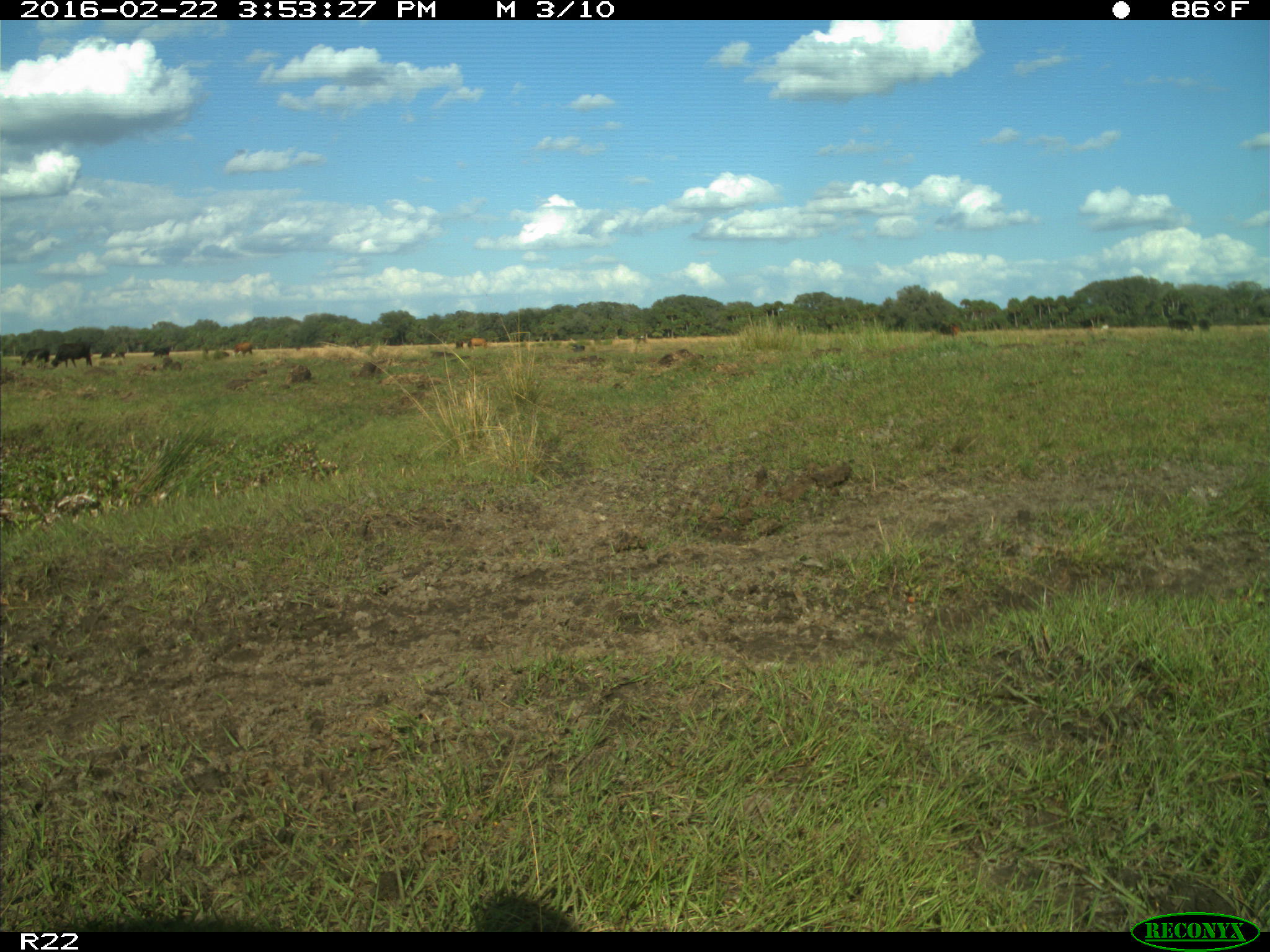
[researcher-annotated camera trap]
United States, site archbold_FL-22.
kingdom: Animalia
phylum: Chordata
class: Mammalia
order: Artiodactyla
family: Bovidae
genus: Bos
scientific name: Bos taurus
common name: domestic cow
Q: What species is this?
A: Bos taurus (domestic cow).